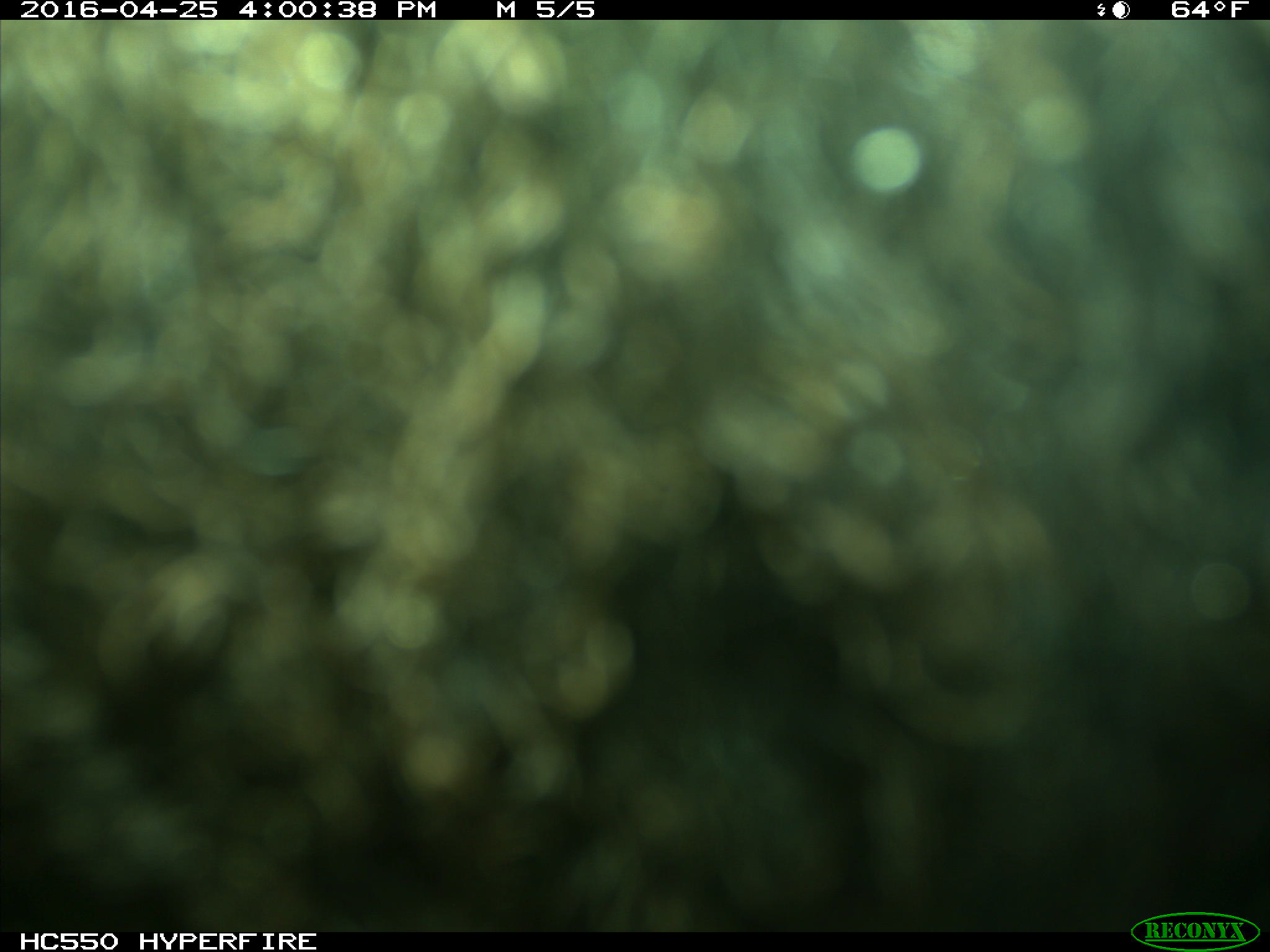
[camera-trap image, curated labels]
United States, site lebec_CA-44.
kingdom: Animalia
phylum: Chordata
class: Mammalia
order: Artiodactyla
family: Bovidae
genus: Bos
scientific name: Bos taurus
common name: domestic cow